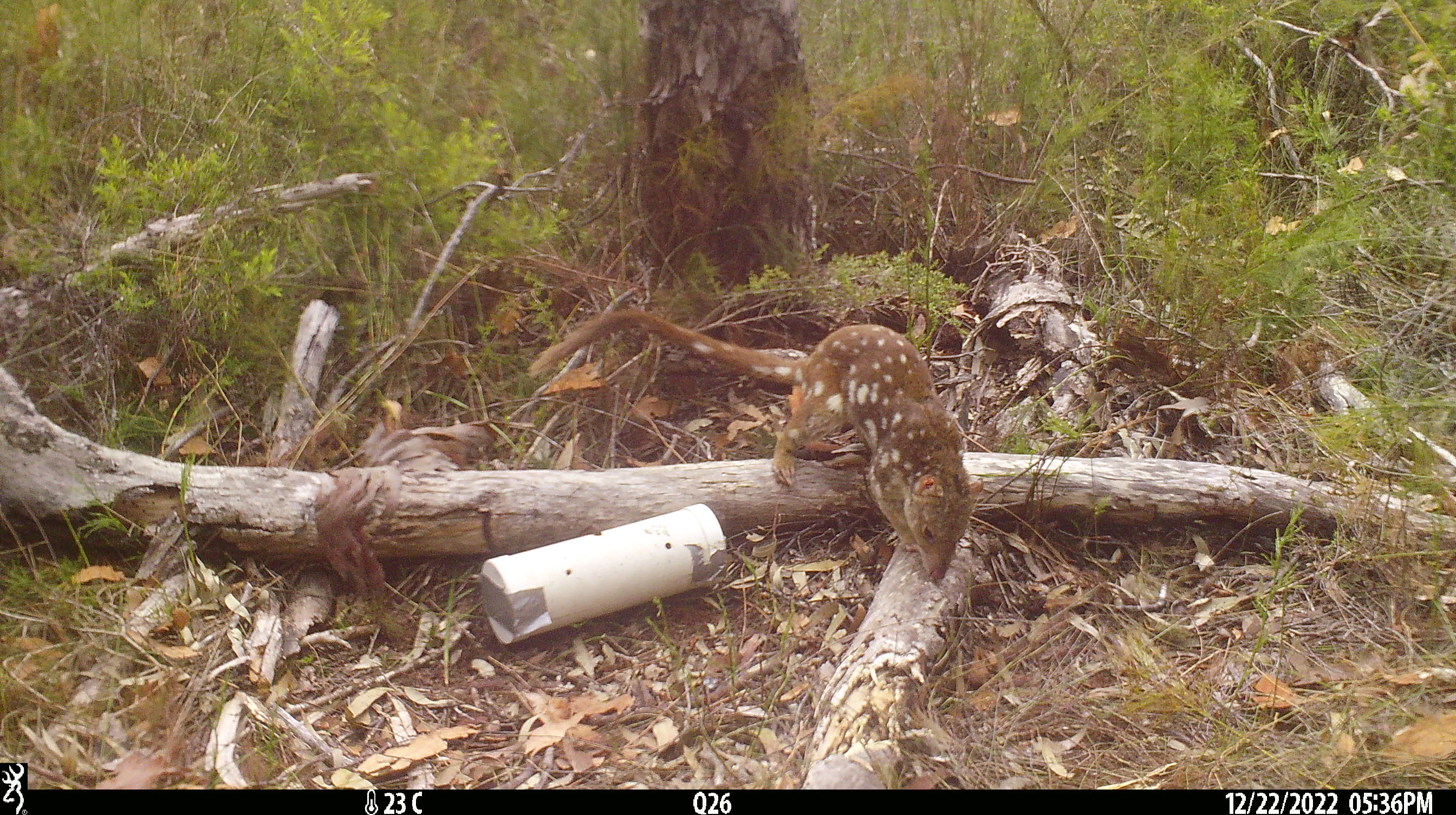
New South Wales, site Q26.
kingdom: Animalia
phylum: Chordata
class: Mammalia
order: Dasyuromorphia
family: Dasyuridae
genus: Dasyurus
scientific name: Dasyurus maculatus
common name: spotted-tailed quoll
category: quoll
Quoll (spotted-tailed quoll) (Dasyurus maculatus).